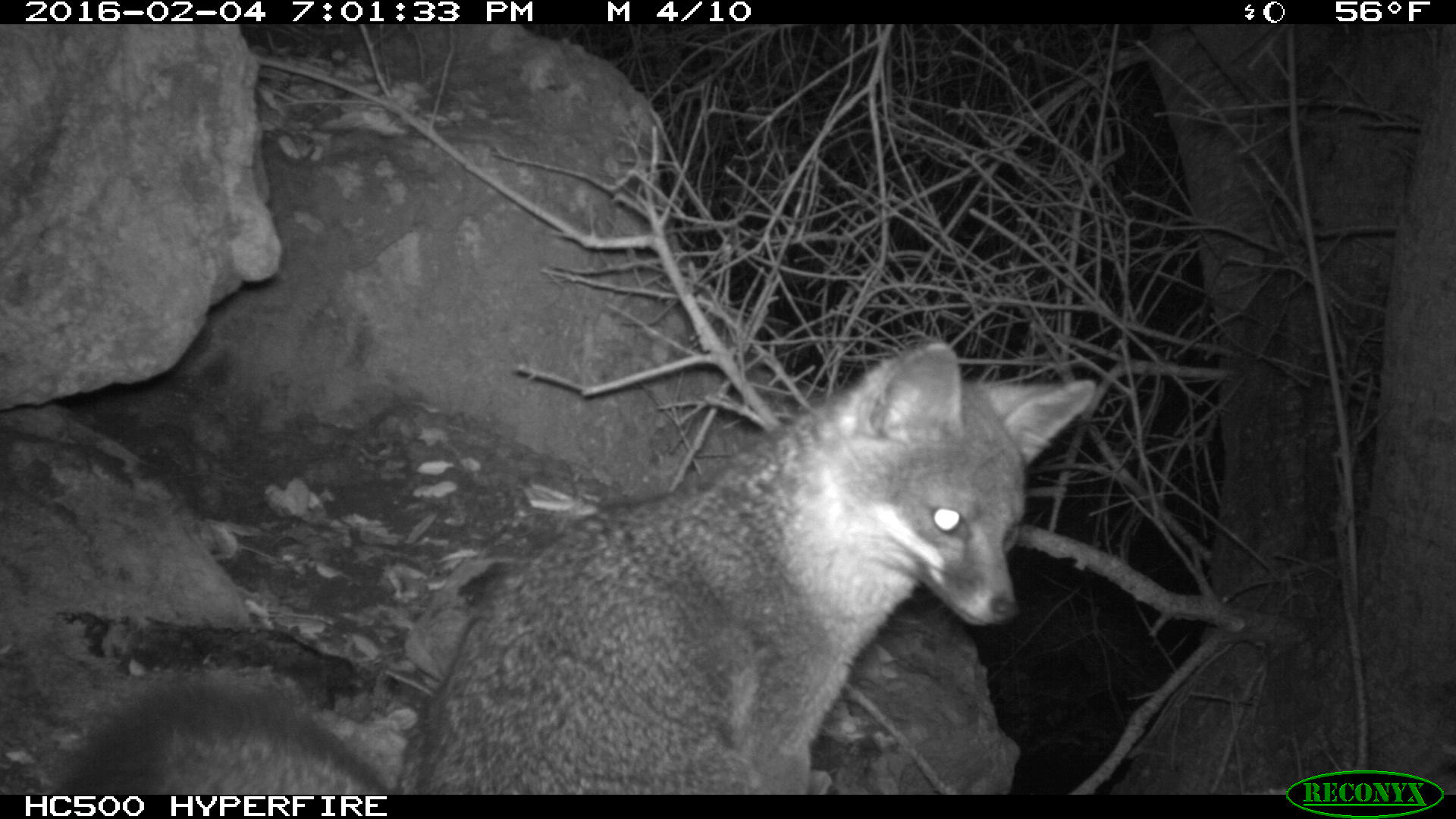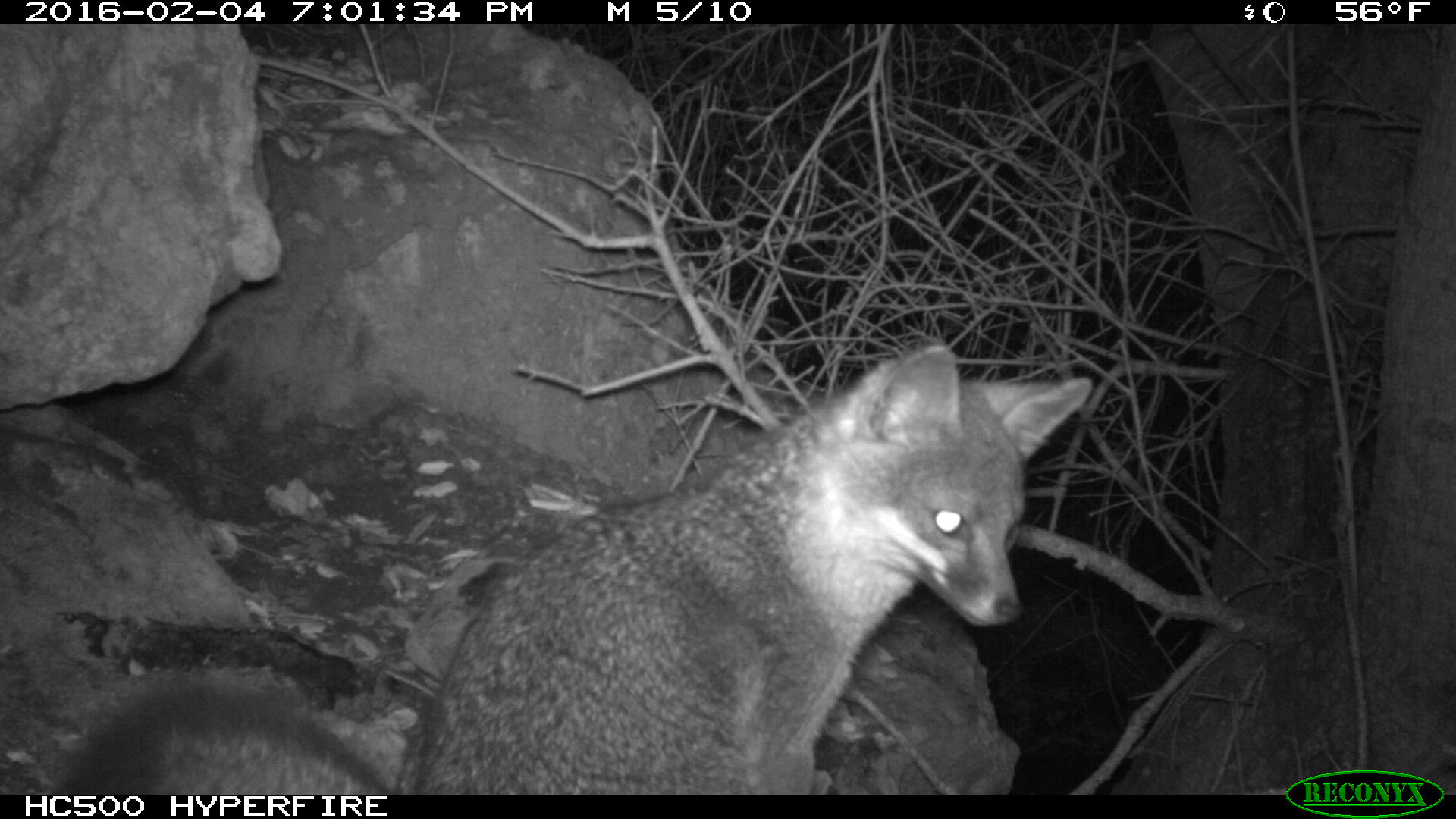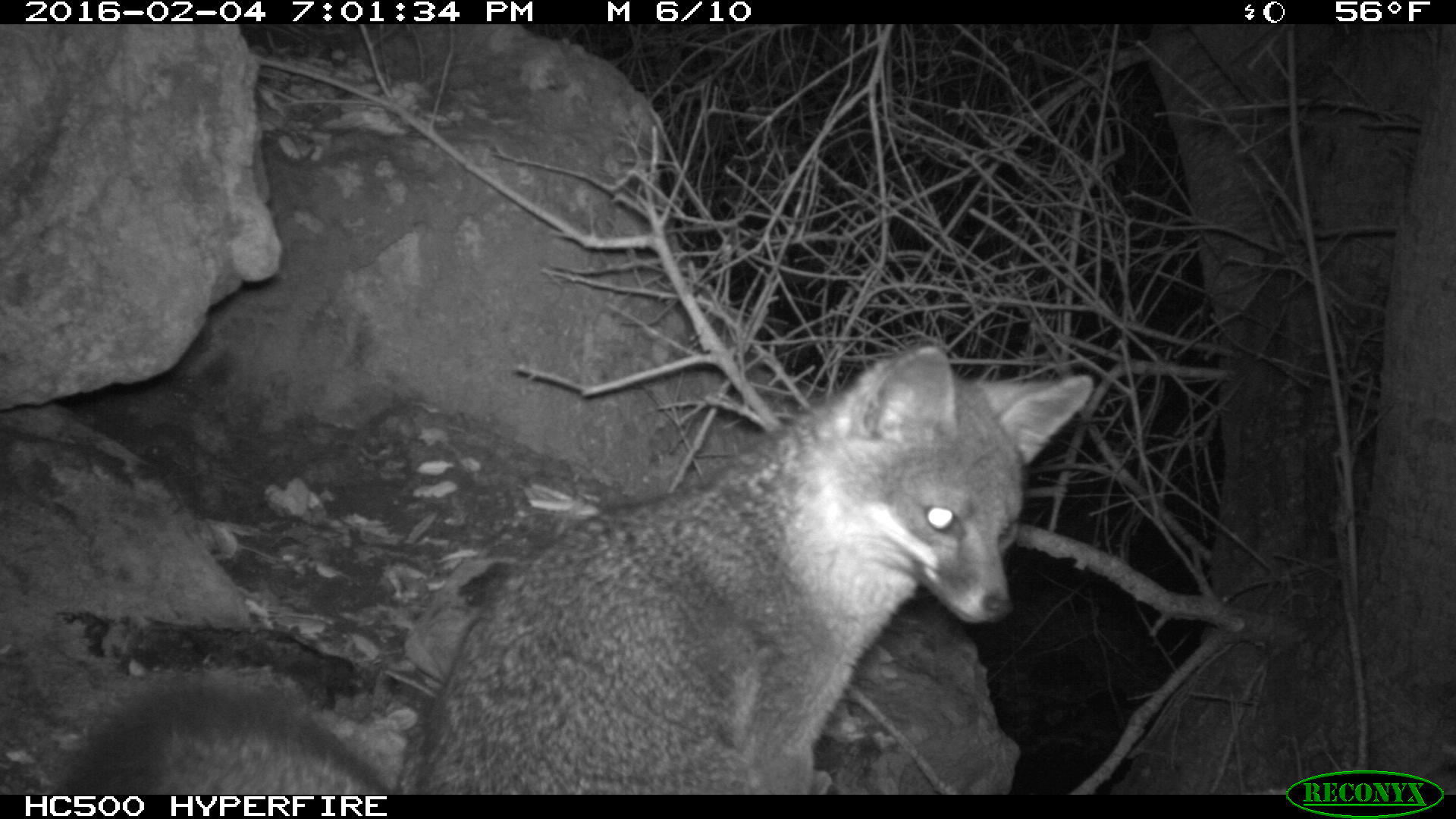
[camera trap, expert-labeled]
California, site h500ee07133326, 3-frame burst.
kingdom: Animalia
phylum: Chordata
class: Mammalia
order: Carnivora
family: Canidae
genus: Urocyon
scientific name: Urocyon littoralis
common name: island fox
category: fox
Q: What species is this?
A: Fox (island fox) (Urocyon littoralis).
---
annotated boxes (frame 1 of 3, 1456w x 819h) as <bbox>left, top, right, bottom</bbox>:
fox: <bbox>56, 340, 1100, 794</bbox>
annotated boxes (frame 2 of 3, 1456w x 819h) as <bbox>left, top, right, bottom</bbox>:
fox: <bbox>67, 342, 1092, 794</bbox>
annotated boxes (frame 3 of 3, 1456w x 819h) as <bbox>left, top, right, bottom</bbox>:
fox: <bbox>56, 340, 1091, 794</bbox>